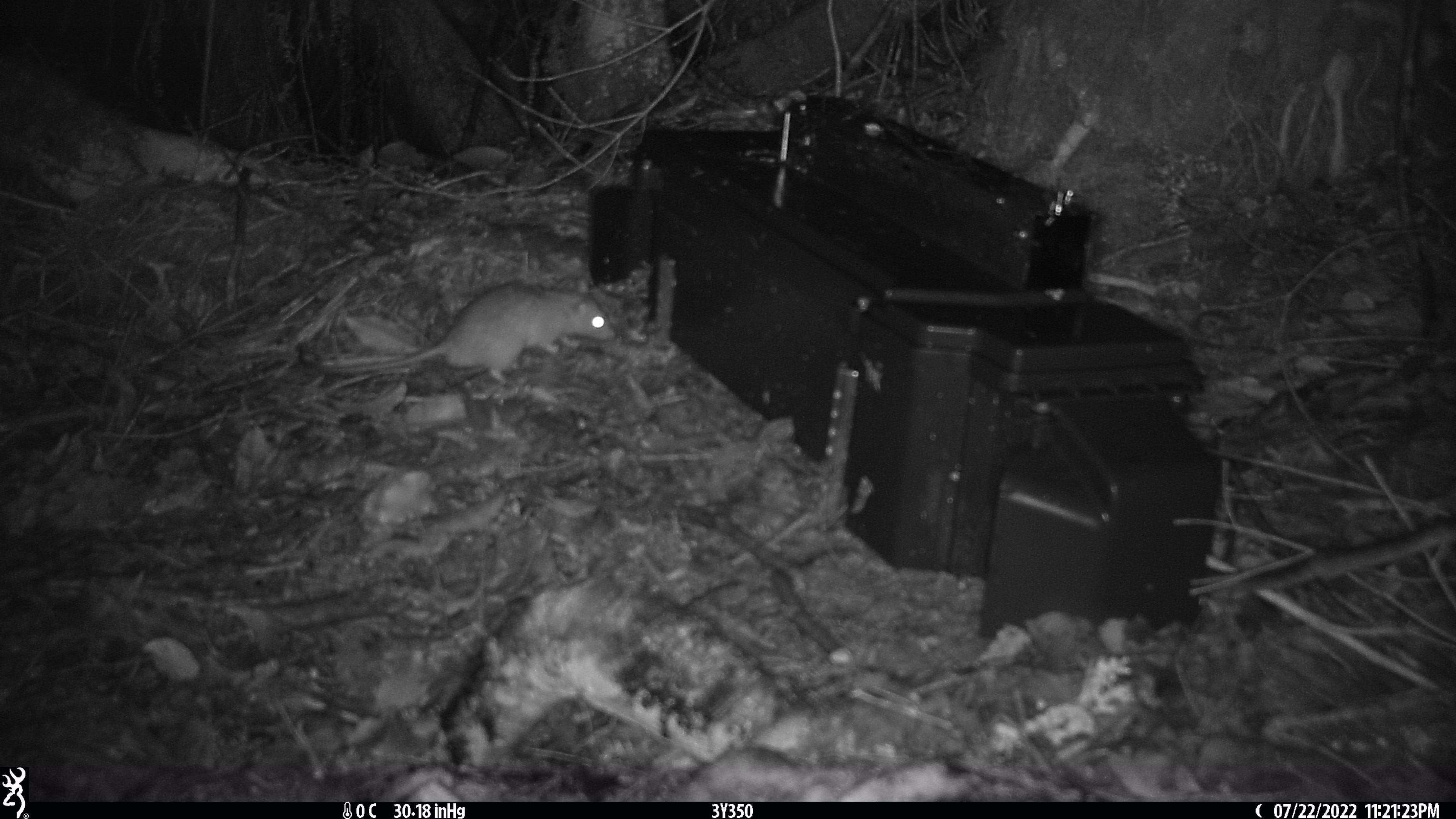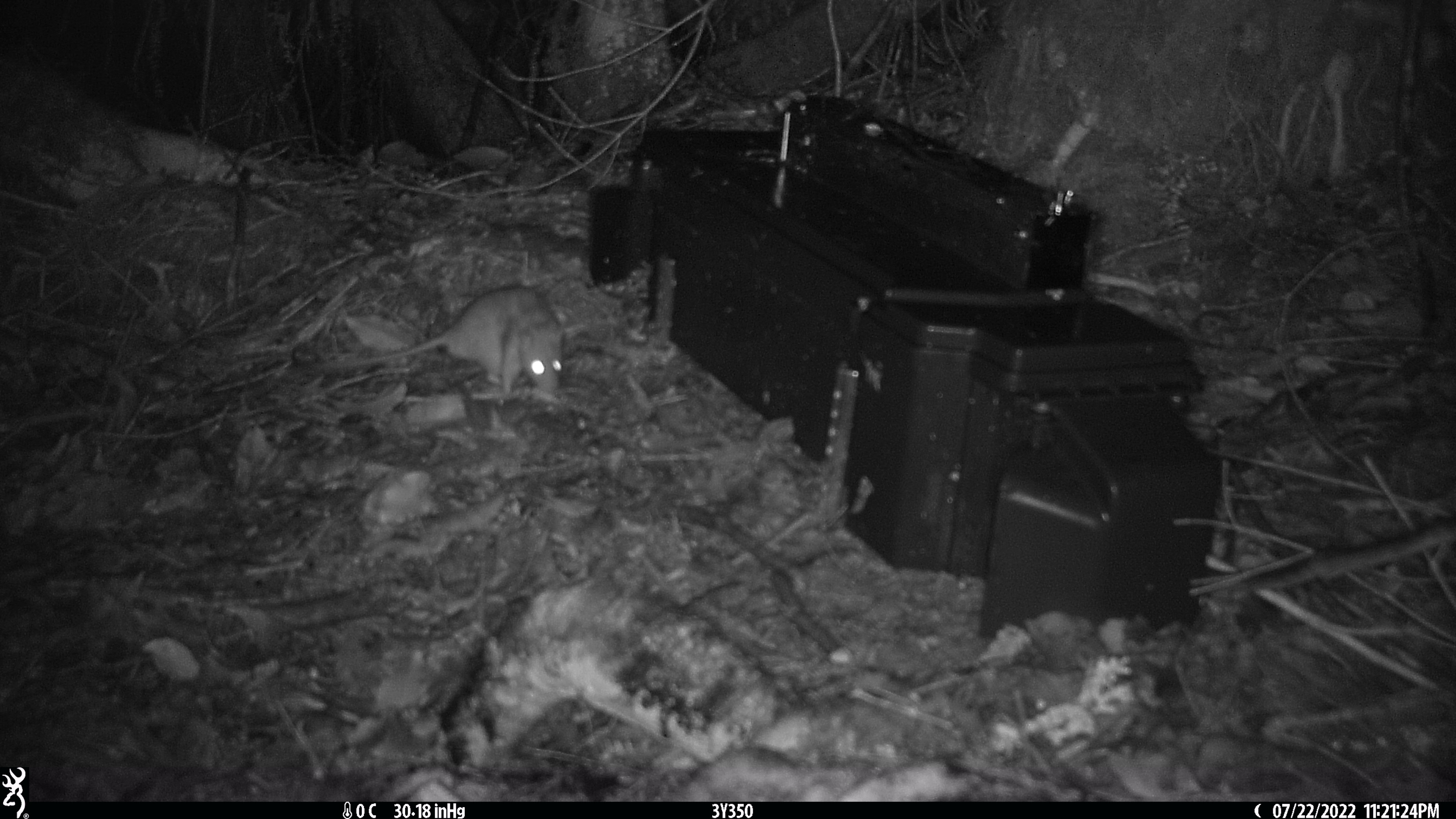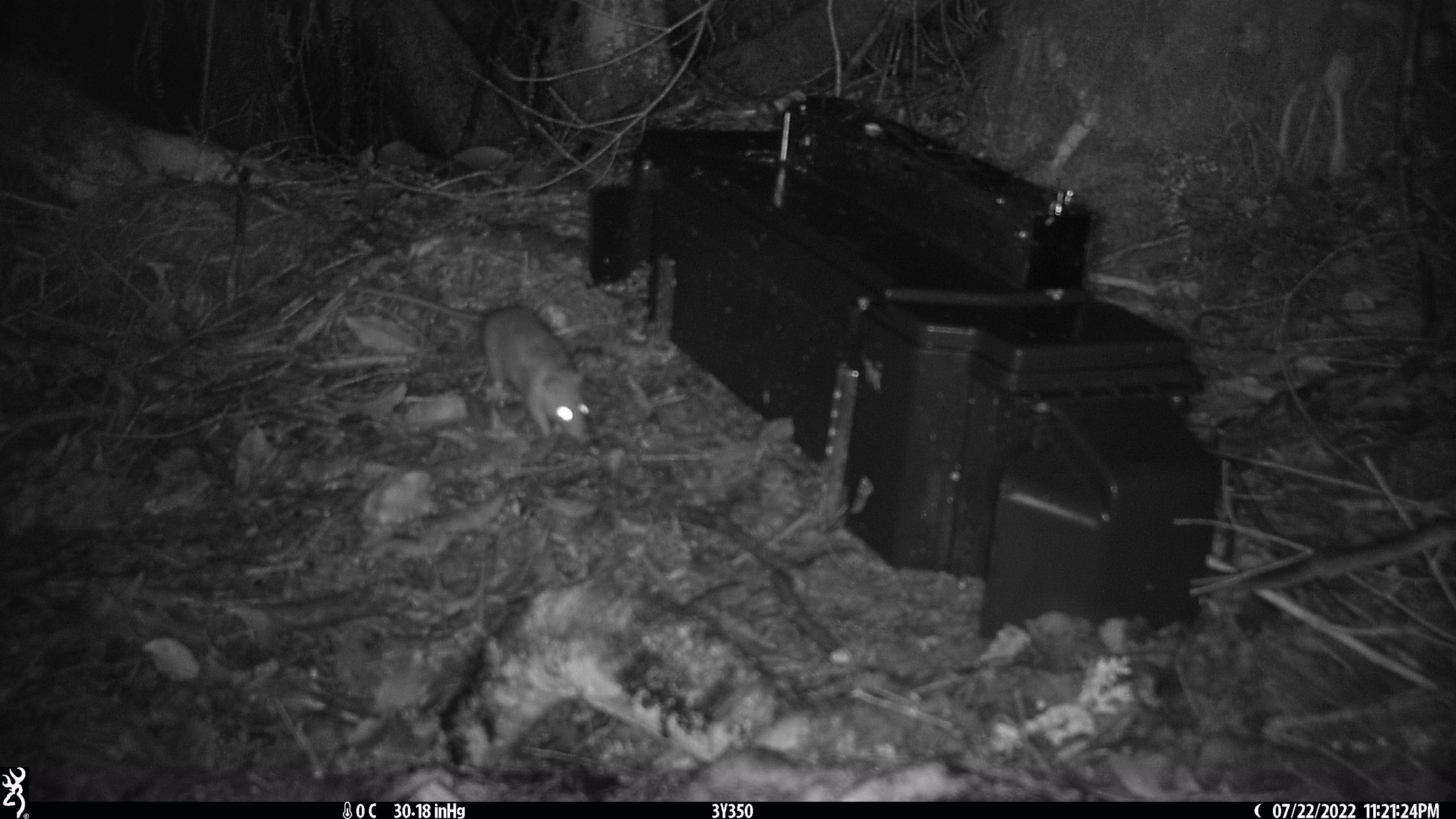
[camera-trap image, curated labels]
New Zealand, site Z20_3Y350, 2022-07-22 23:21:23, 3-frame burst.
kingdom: Animalia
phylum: Chordata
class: Mammalia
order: Rodentia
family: Muridae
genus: Rattus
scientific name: Rattus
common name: rat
Rat (Rattus).